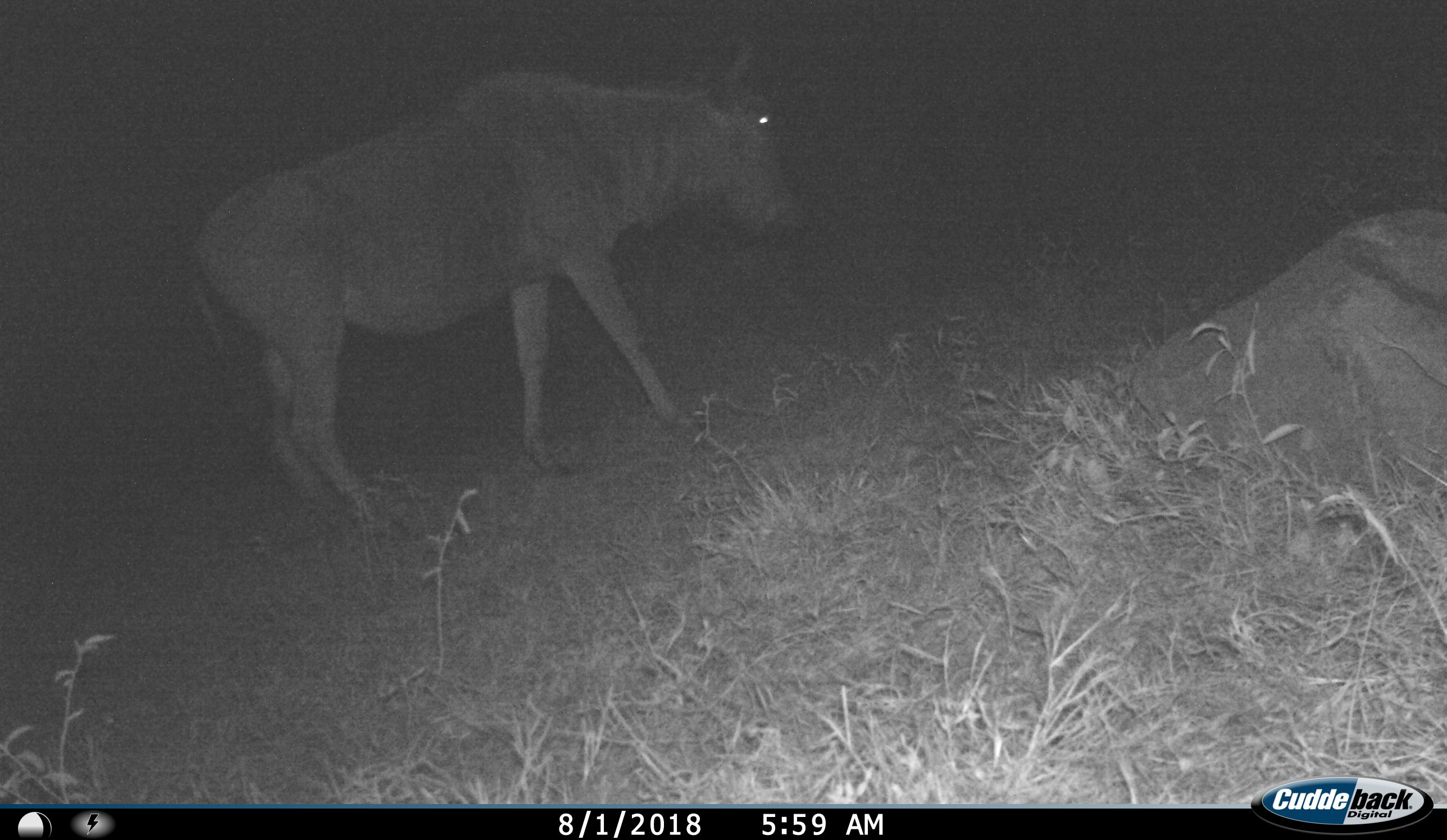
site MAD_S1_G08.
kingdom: Animalia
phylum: Chordata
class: Mammalia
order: Artiodactyla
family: Bovidae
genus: Connochaetes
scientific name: Connochaetes taurinus taurinus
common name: blue wildebeest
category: wildebeestblue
Wildebeestblue (blue wildebeest) (Connochaetes taurinus taurinus), count 1. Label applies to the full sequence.